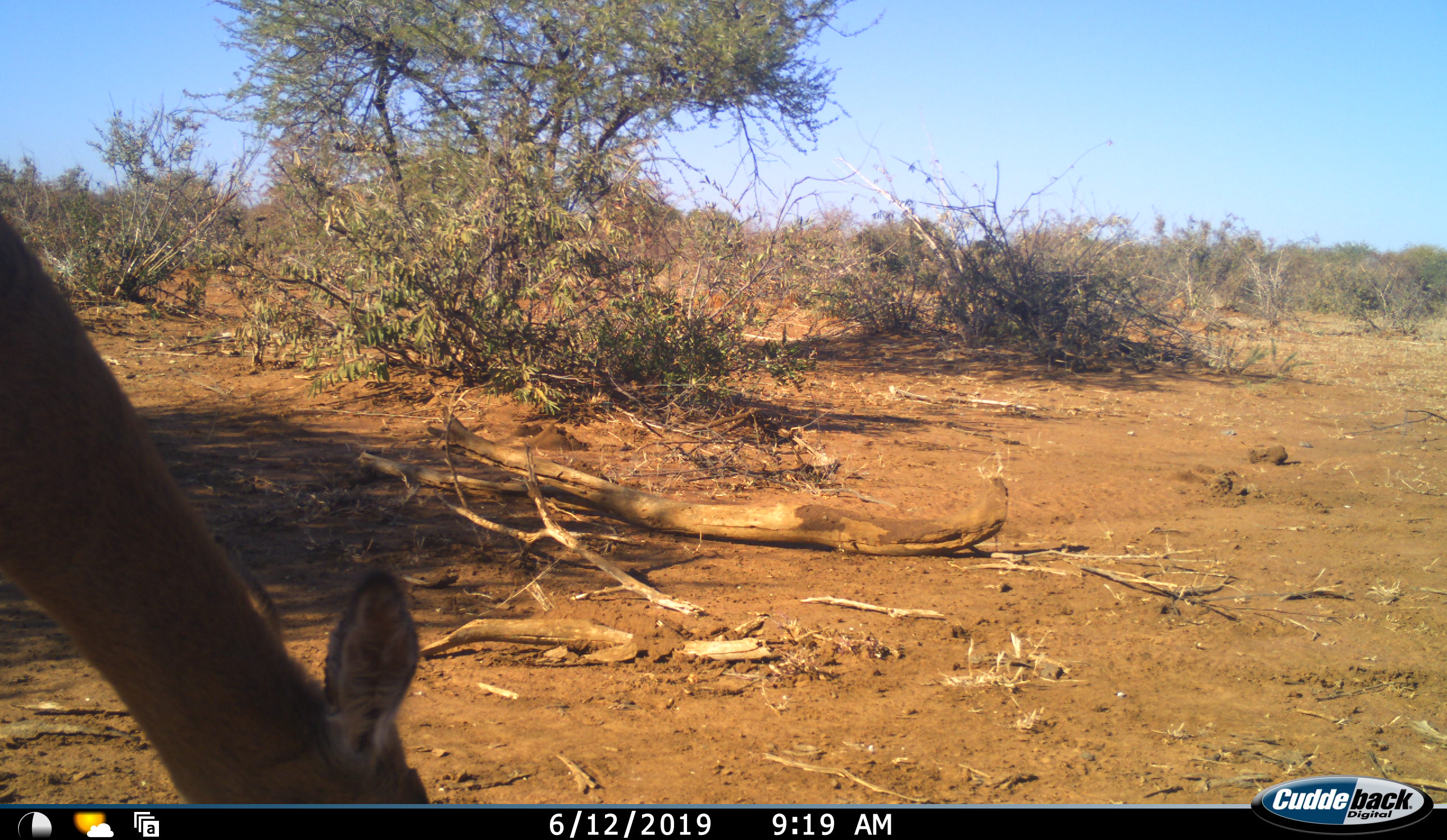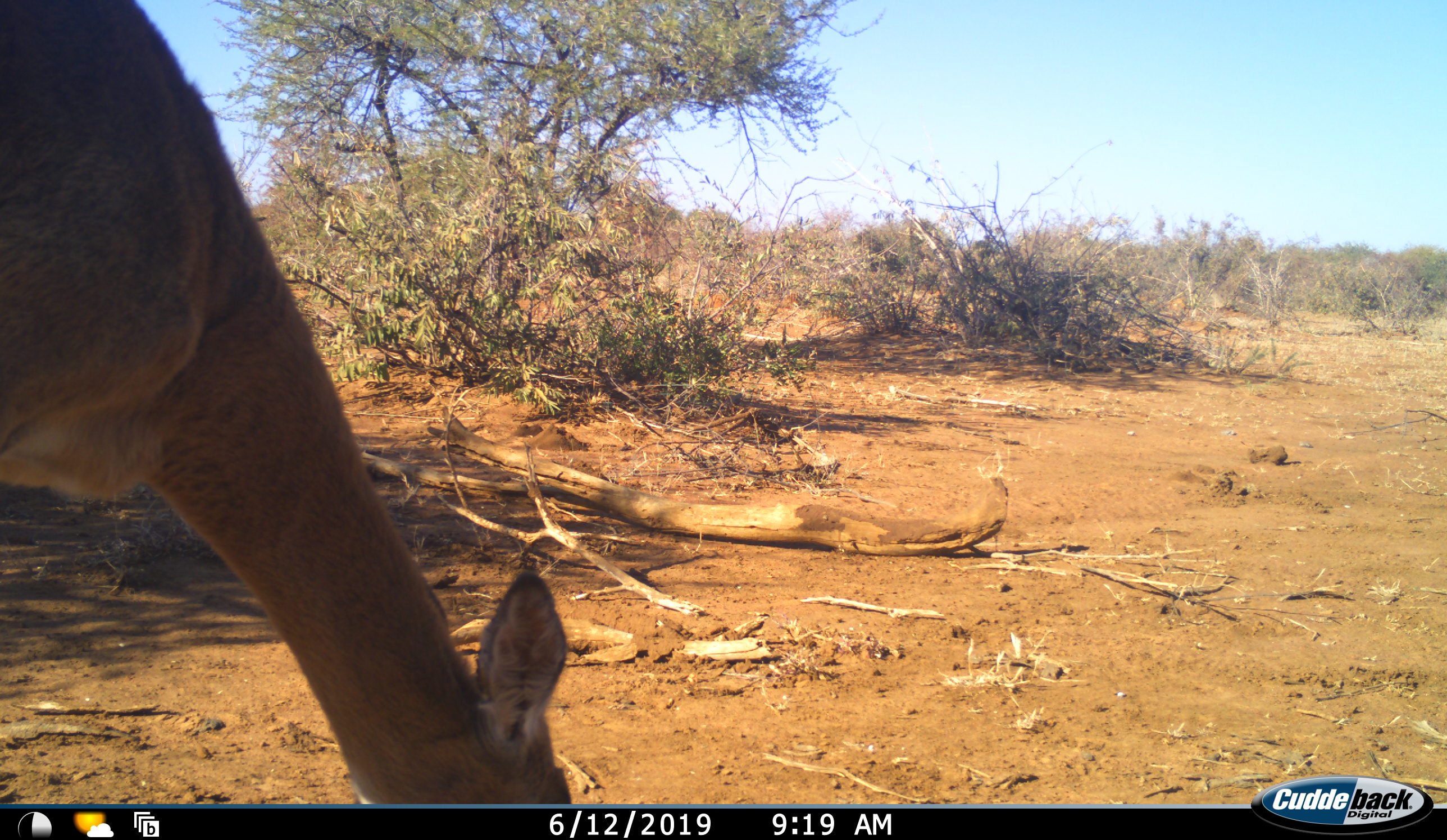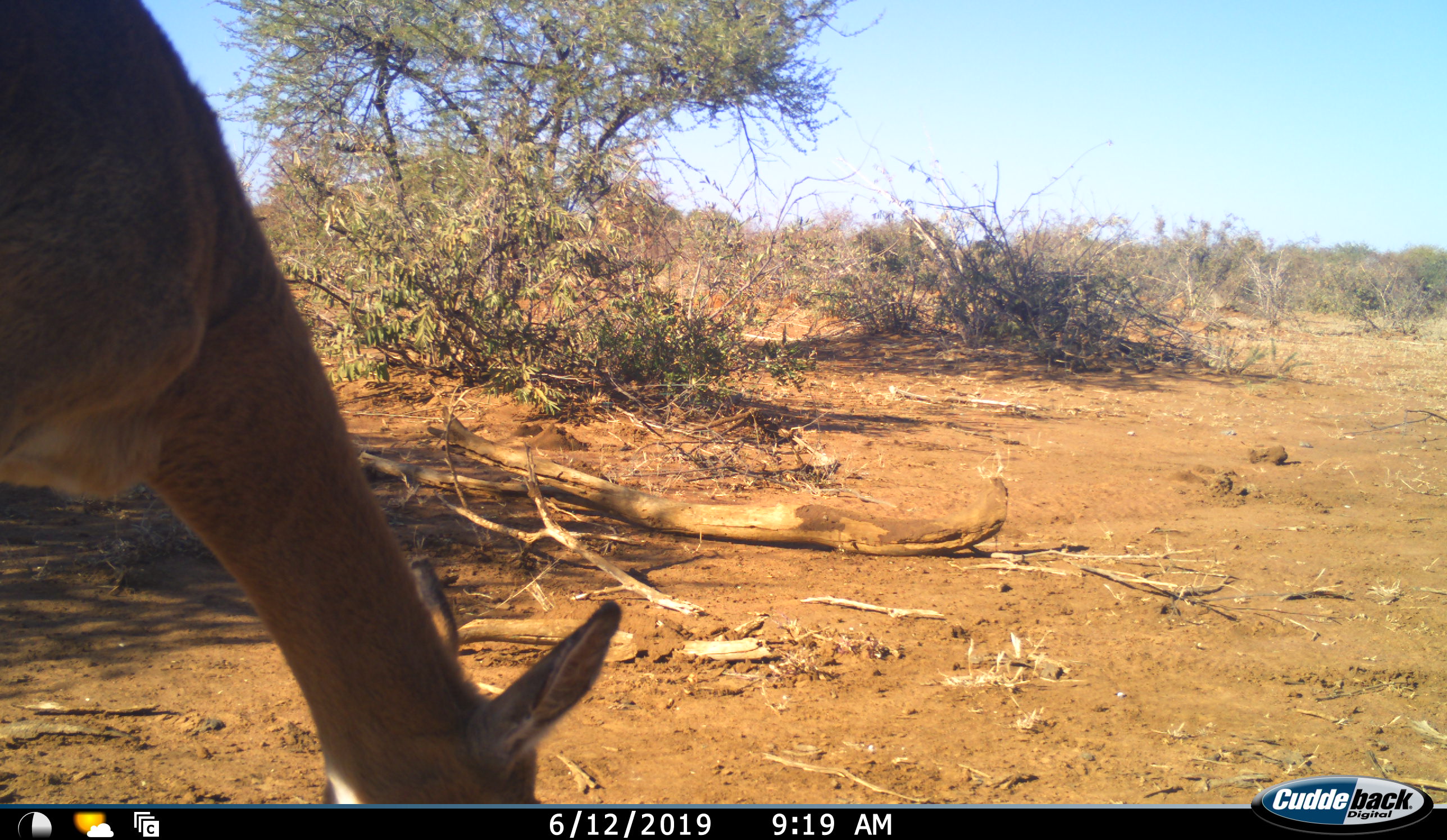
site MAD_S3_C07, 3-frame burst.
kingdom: Animalia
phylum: Chordata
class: Mammalia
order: Artiodactyla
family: Bovidae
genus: Aepyceros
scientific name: Aepyceros melampus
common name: impala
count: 1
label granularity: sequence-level